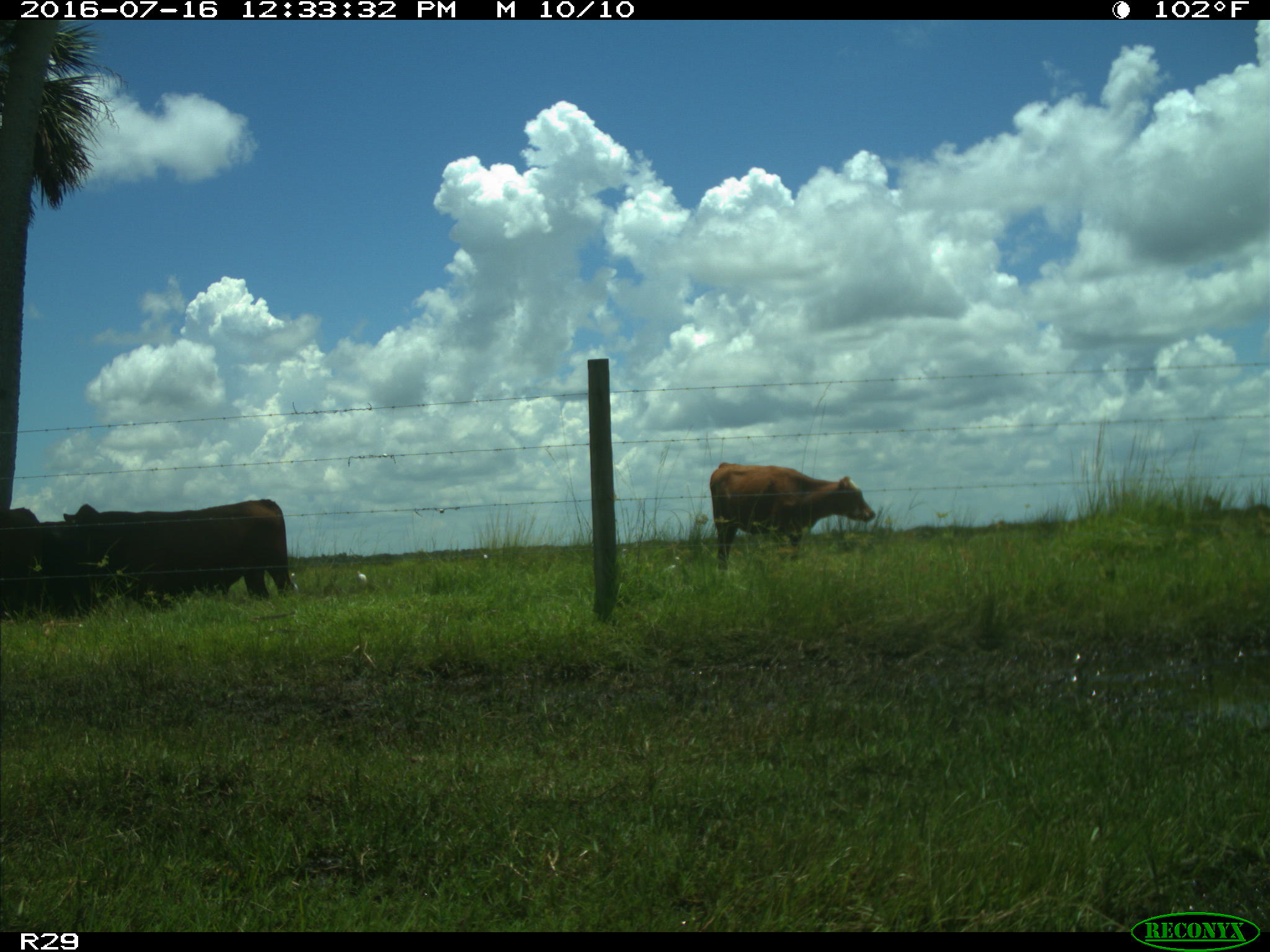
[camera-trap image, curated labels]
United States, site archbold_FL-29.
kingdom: Animalia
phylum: Chordata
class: Mammalia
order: Artiodactyla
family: Bovidae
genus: Bos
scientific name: Bos taurus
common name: domestic cow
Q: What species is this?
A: Bos taurus (domestic cow).